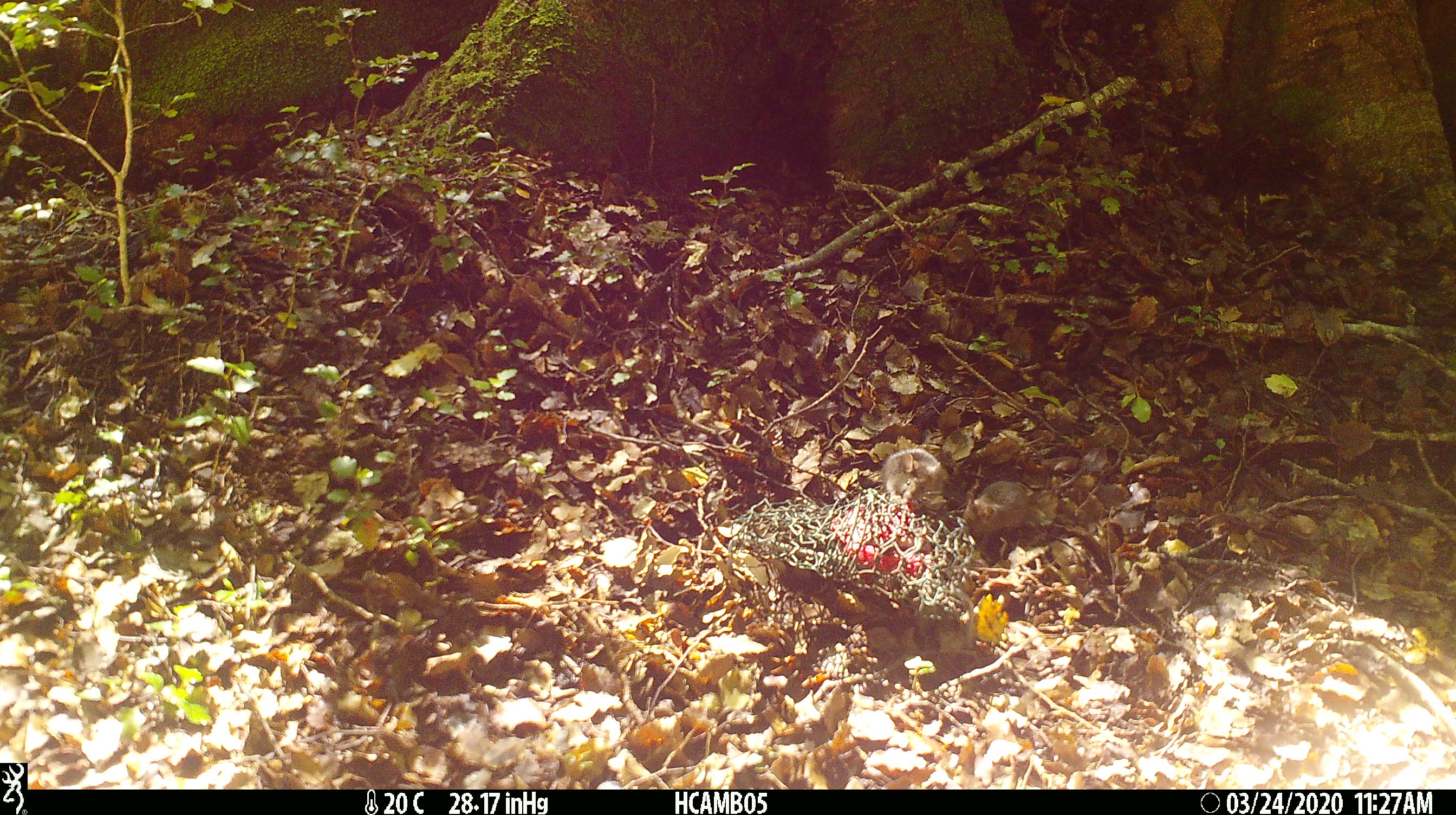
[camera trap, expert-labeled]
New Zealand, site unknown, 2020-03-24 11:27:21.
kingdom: Animalia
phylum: Chordata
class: Mammalia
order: Rodentia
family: Muridae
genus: Mus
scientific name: Mus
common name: mouse